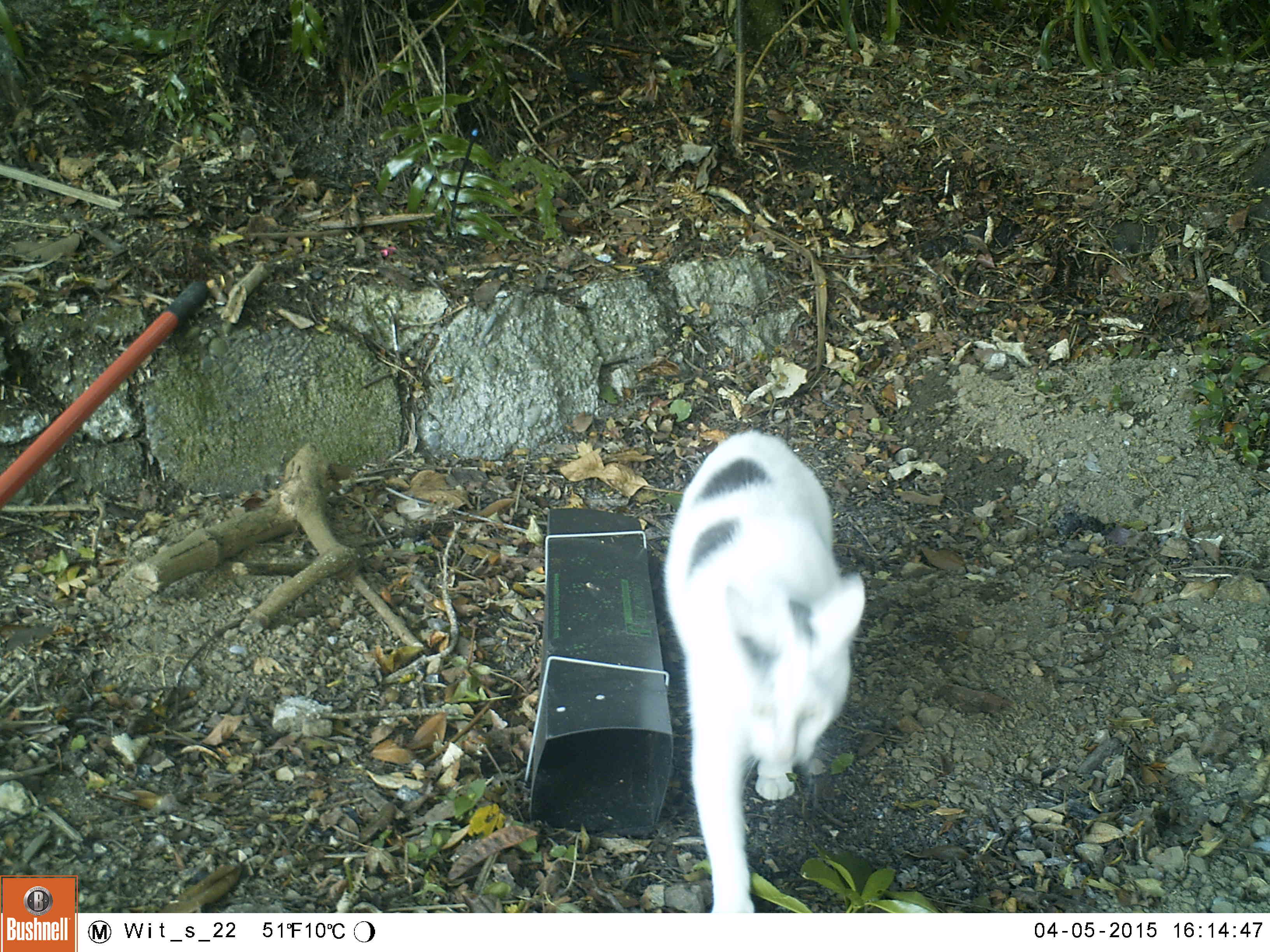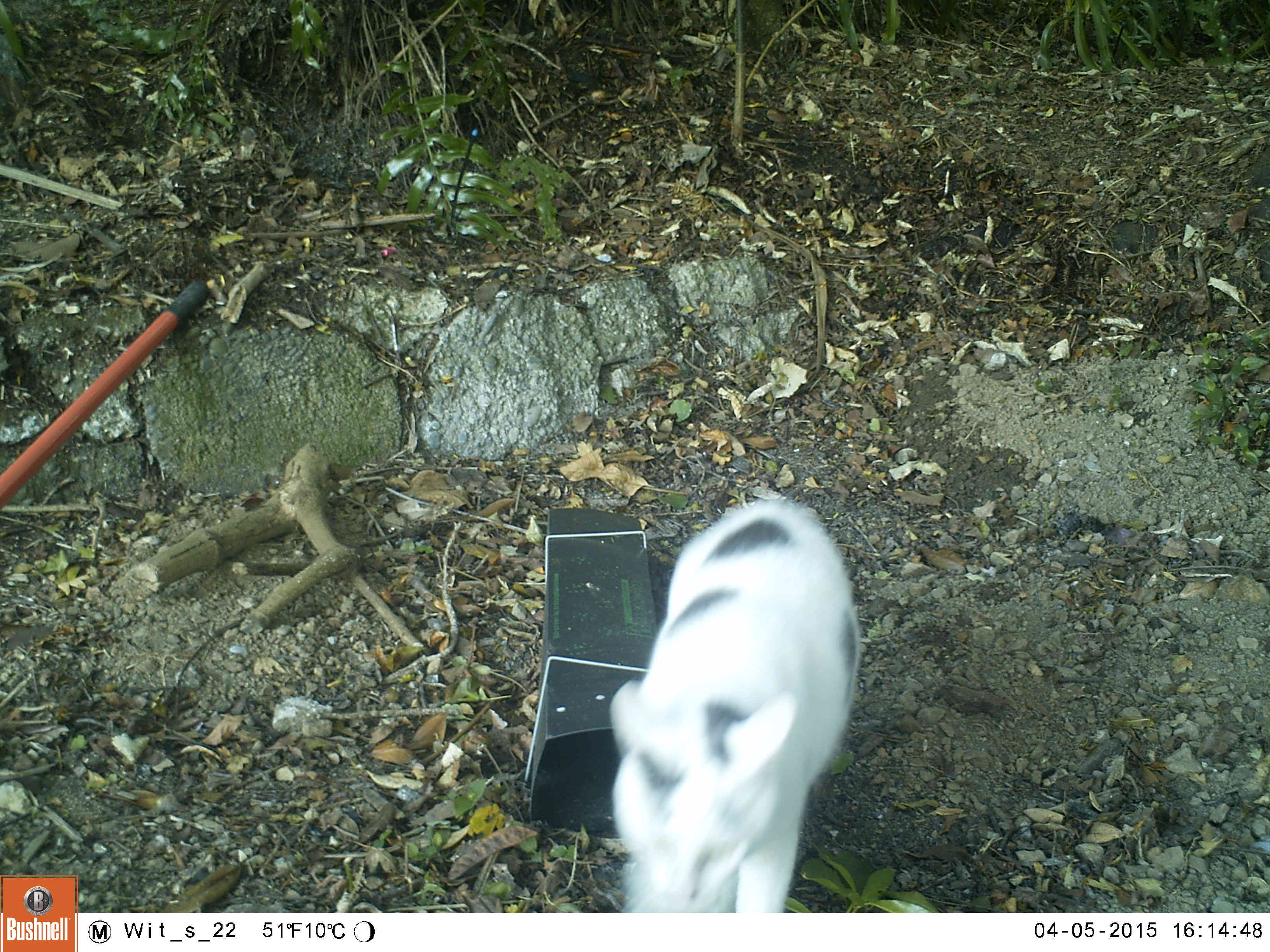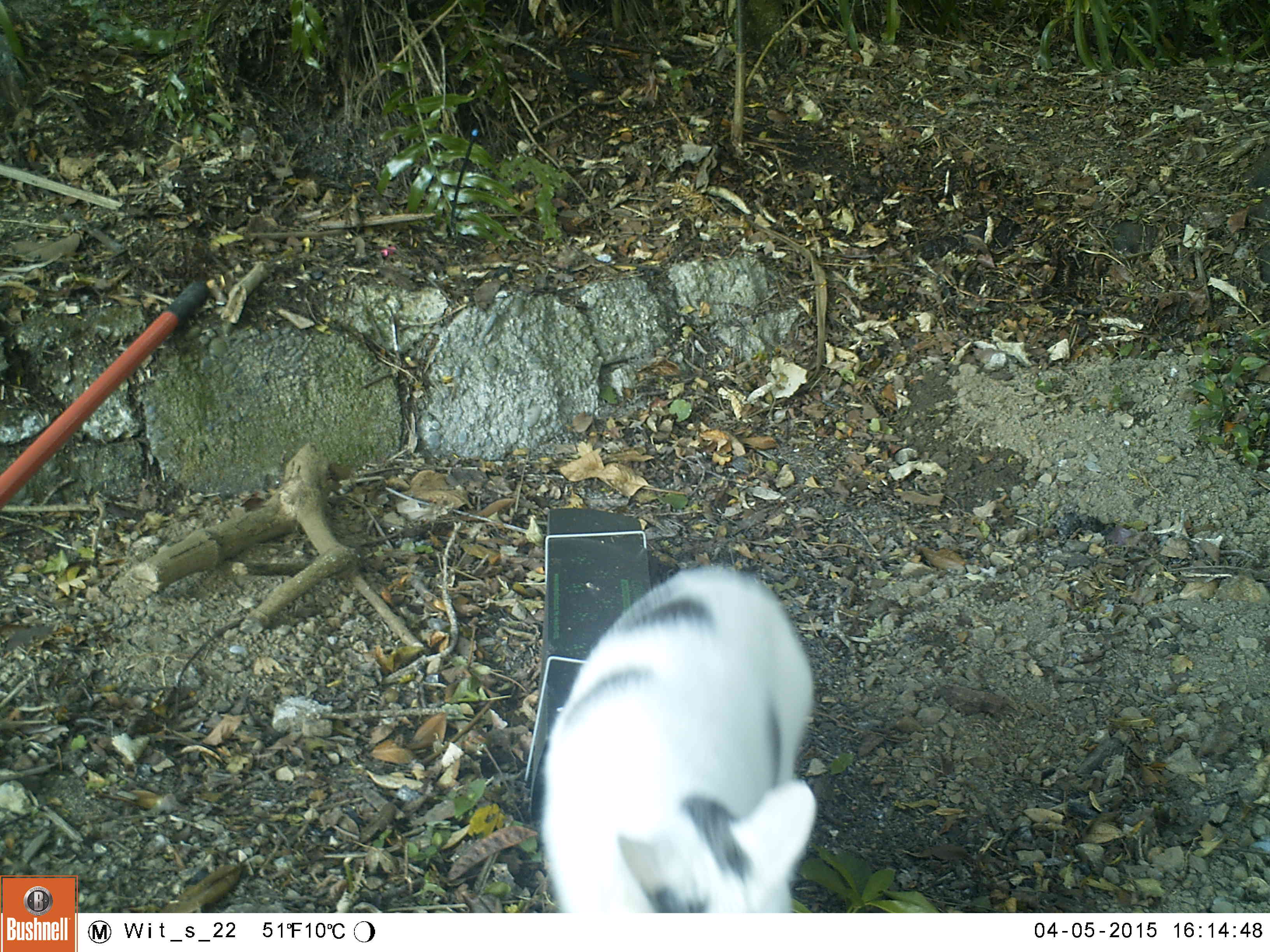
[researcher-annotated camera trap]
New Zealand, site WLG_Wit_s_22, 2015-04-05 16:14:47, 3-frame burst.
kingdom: Animalia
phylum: Chordata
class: Mammalia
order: Carnivora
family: Felidae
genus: Felis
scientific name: Felis catus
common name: domestic cat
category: cat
Cat (domestic cat) (Felis catus).